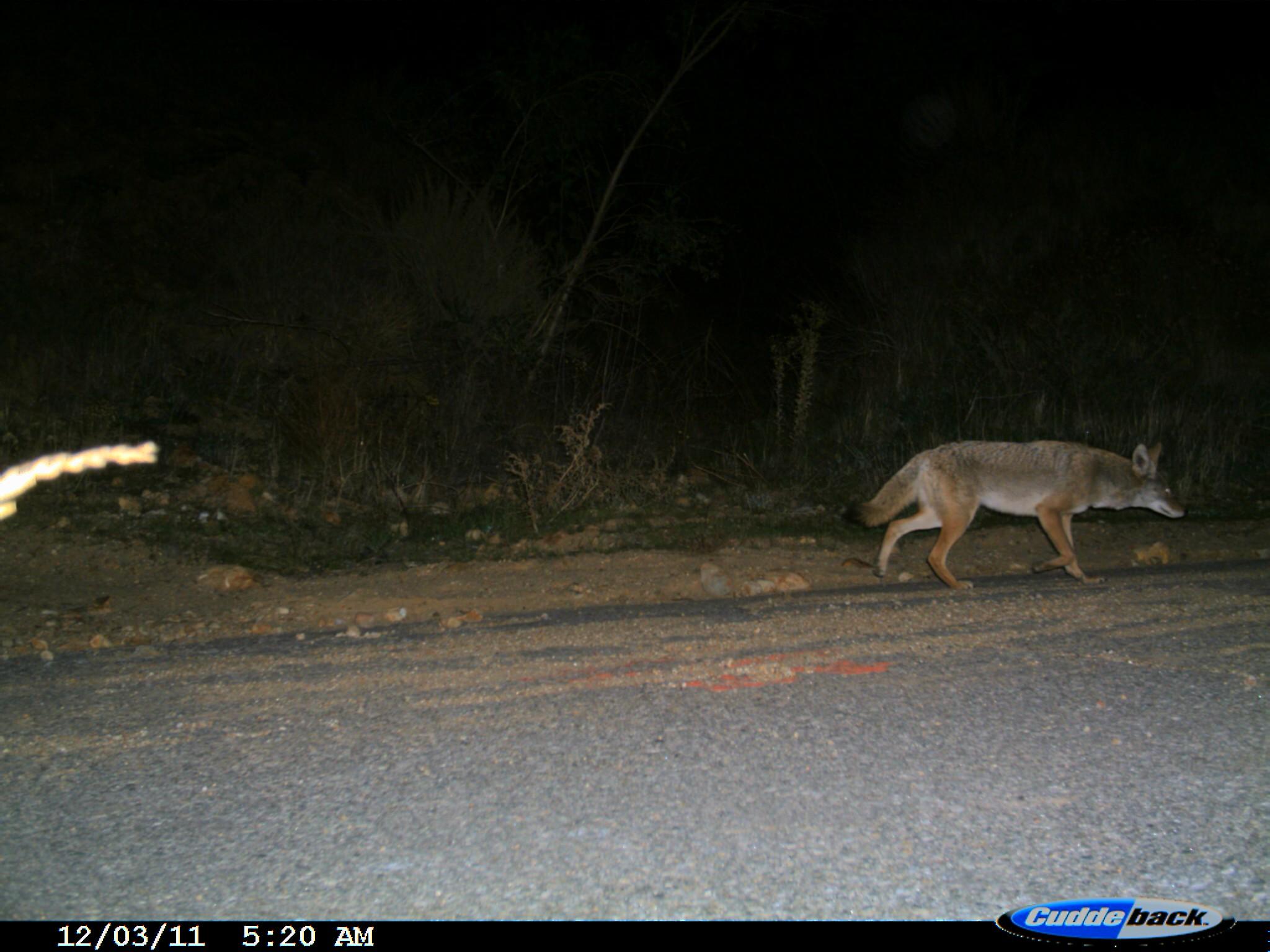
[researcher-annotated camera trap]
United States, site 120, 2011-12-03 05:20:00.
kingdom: Animalia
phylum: Chordata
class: Mammalia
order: Carnivora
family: Canidae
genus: Canis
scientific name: Canis latrans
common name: coyote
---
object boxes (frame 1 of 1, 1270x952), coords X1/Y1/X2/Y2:
coyote: 852/432/1183/597